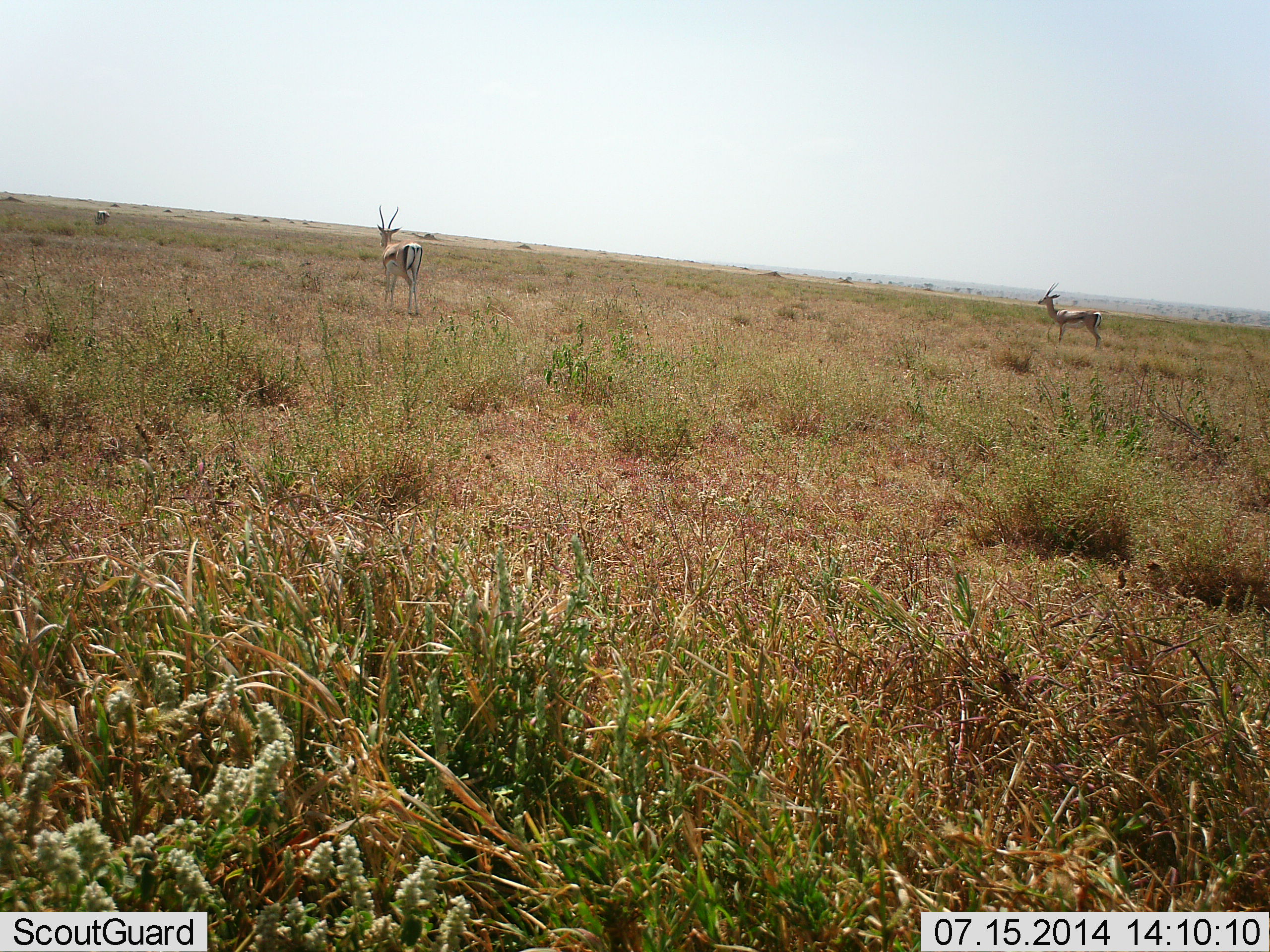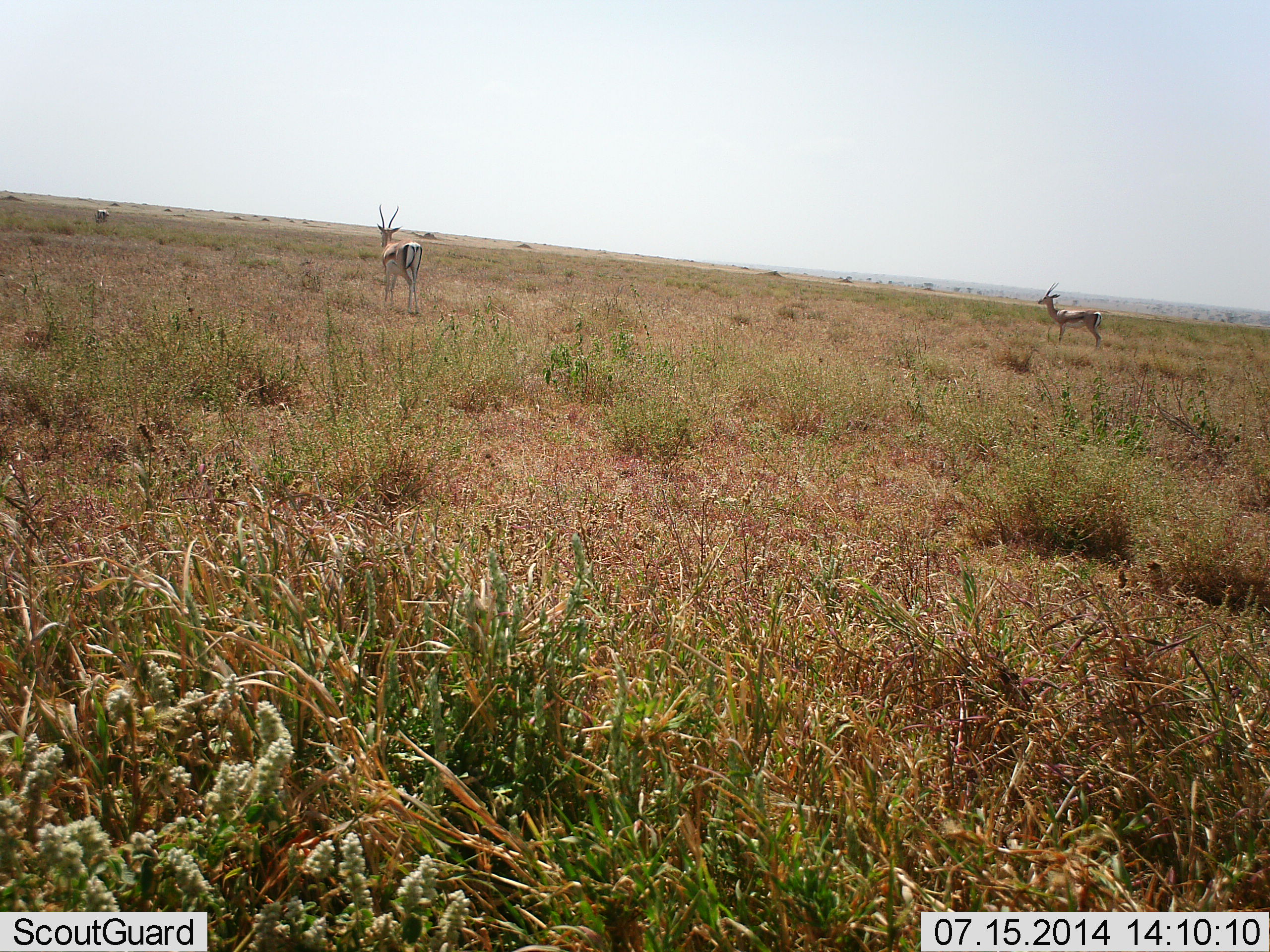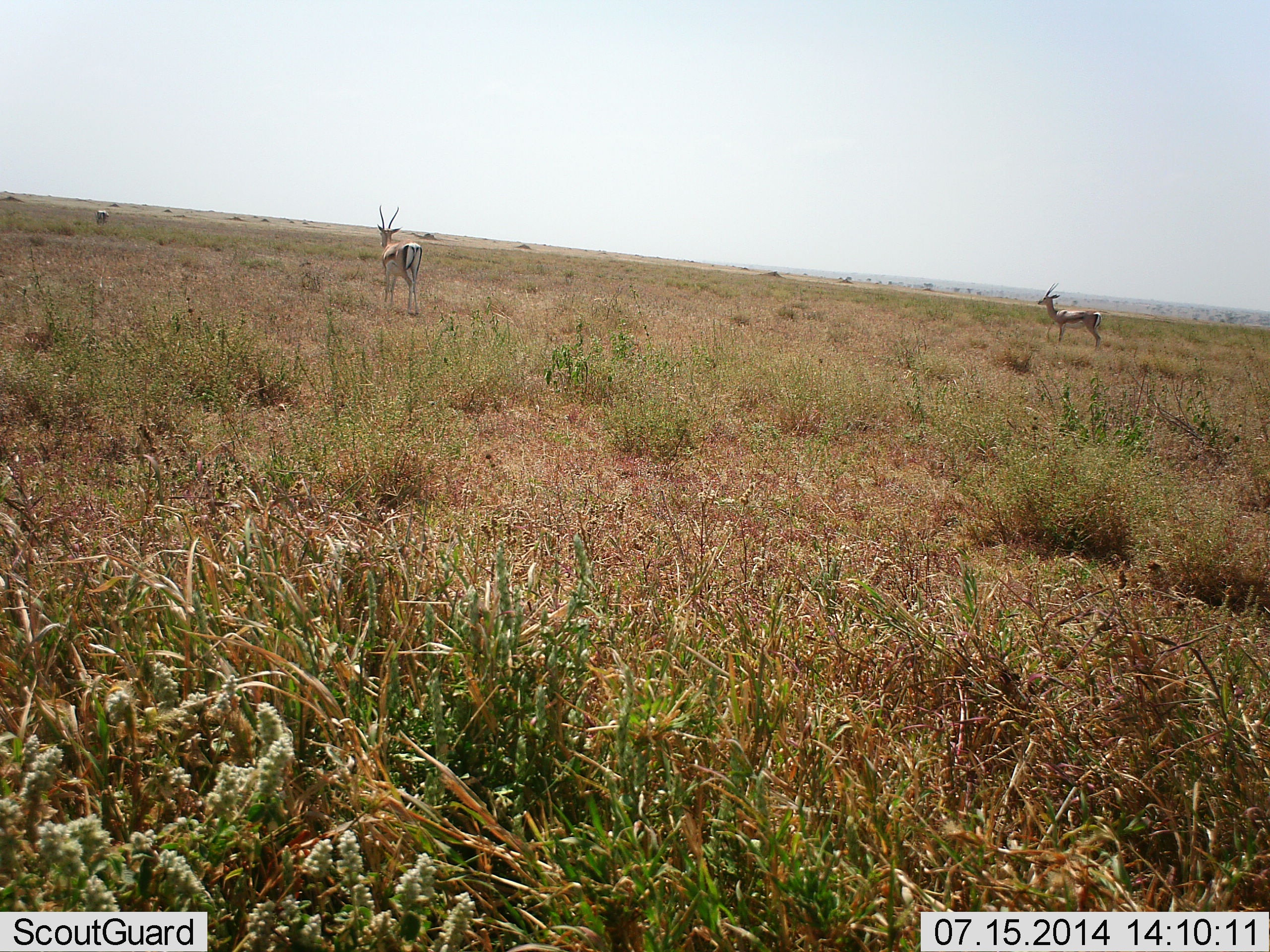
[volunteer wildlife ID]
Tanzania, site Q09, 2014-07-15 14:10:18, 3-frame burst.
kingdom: Animalia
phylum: Chordata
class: Mammalia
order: Artiodactyla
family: Bovidae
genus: Eudorcas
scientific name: Eudorcas thomsonii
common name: thomson's gazelle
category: gazellethomsons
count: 2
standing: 100%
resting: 0%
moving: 0%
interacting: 0%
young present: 0%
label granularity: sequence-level